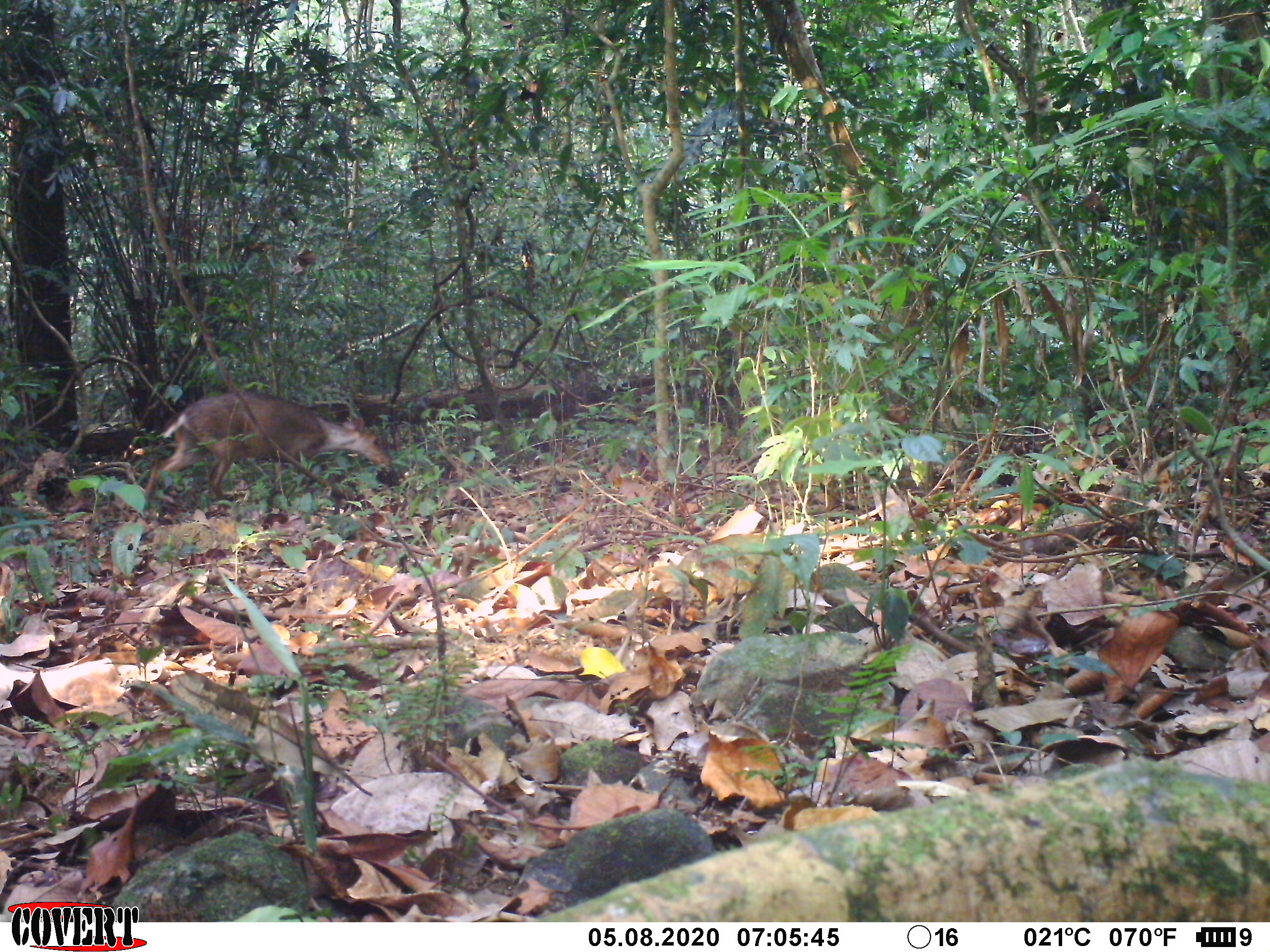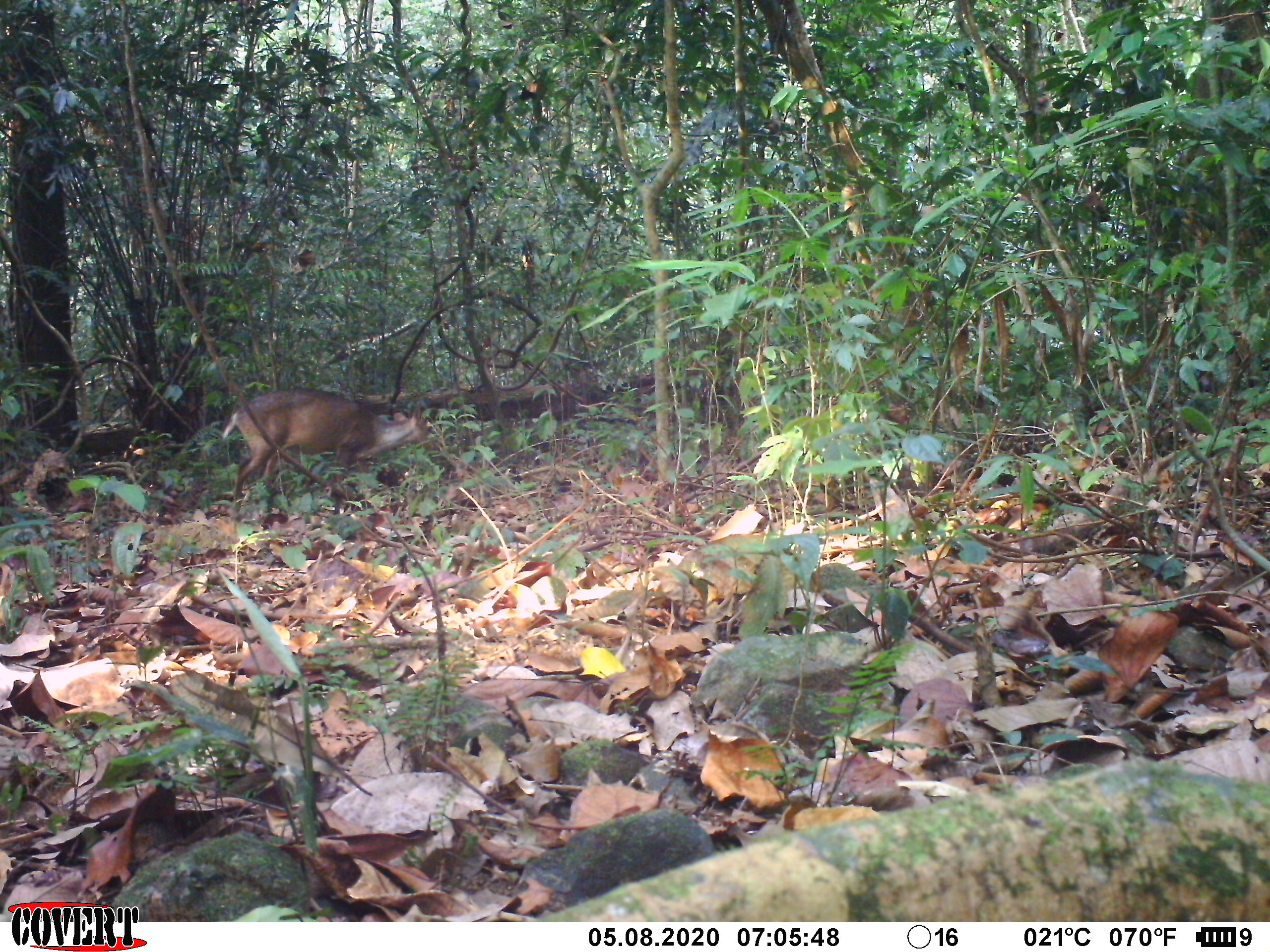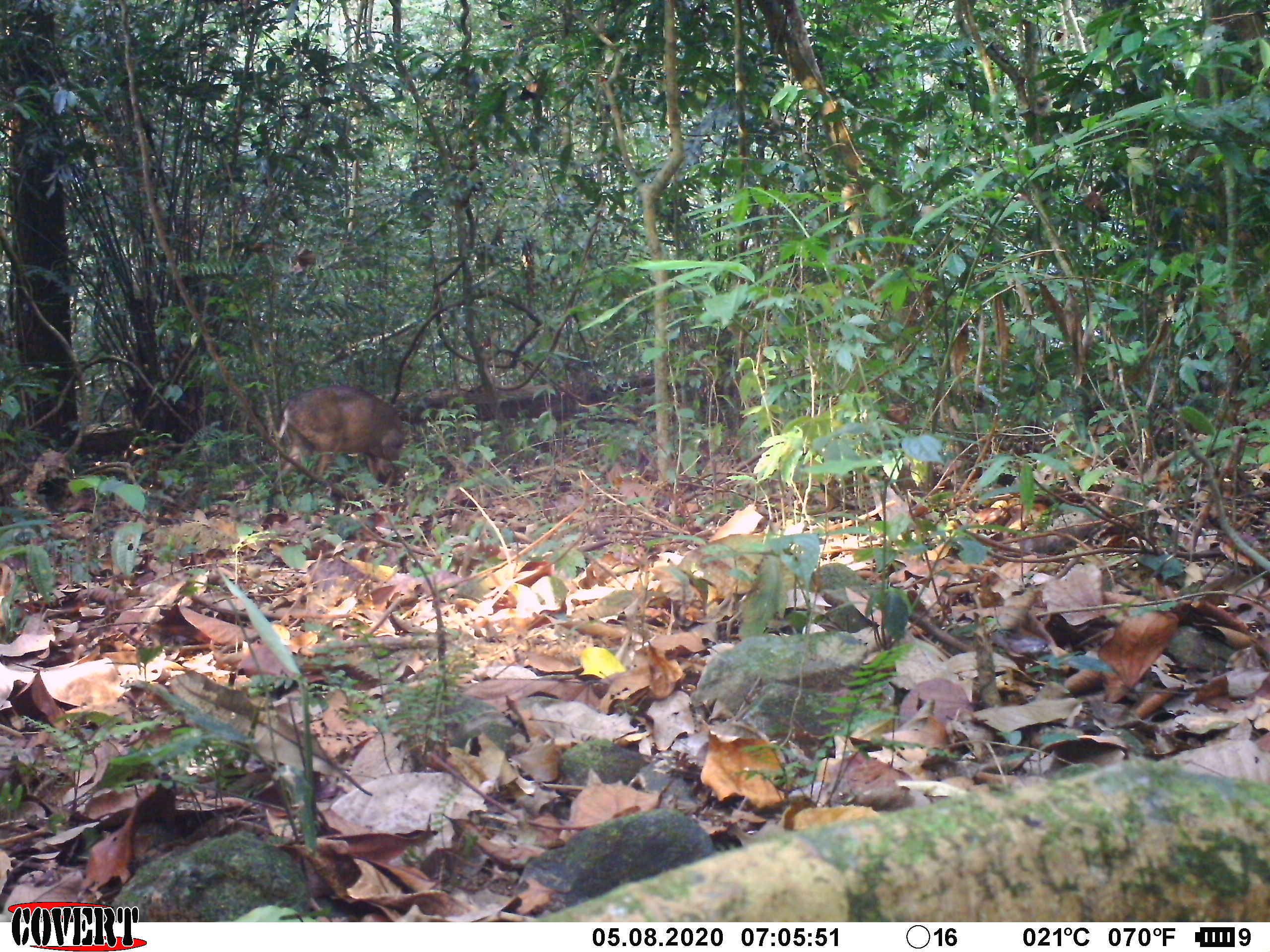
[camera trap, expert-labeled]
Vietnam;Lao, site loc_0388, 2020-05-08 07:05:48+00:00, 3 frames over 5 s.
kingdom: Animalia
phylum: Chordata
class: Mammalia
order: Artiodactyla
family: Cervidae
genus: Muntiacus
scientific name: Muntiacus vuquangensis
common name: large-antlered muntjac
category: large antlered muntjac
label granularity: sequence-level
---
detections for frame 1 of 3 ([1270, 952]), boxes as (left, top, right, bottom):
large antlered muntjac: (143, 391, 395, 513)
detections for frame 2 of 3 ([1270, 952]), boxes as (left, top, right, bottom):
large antlered muntjac: (221, 388, 441, 519)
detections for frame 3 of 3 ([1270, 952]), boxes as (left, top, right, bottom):
large antlered muntjac: (276, 385, 408, 493)